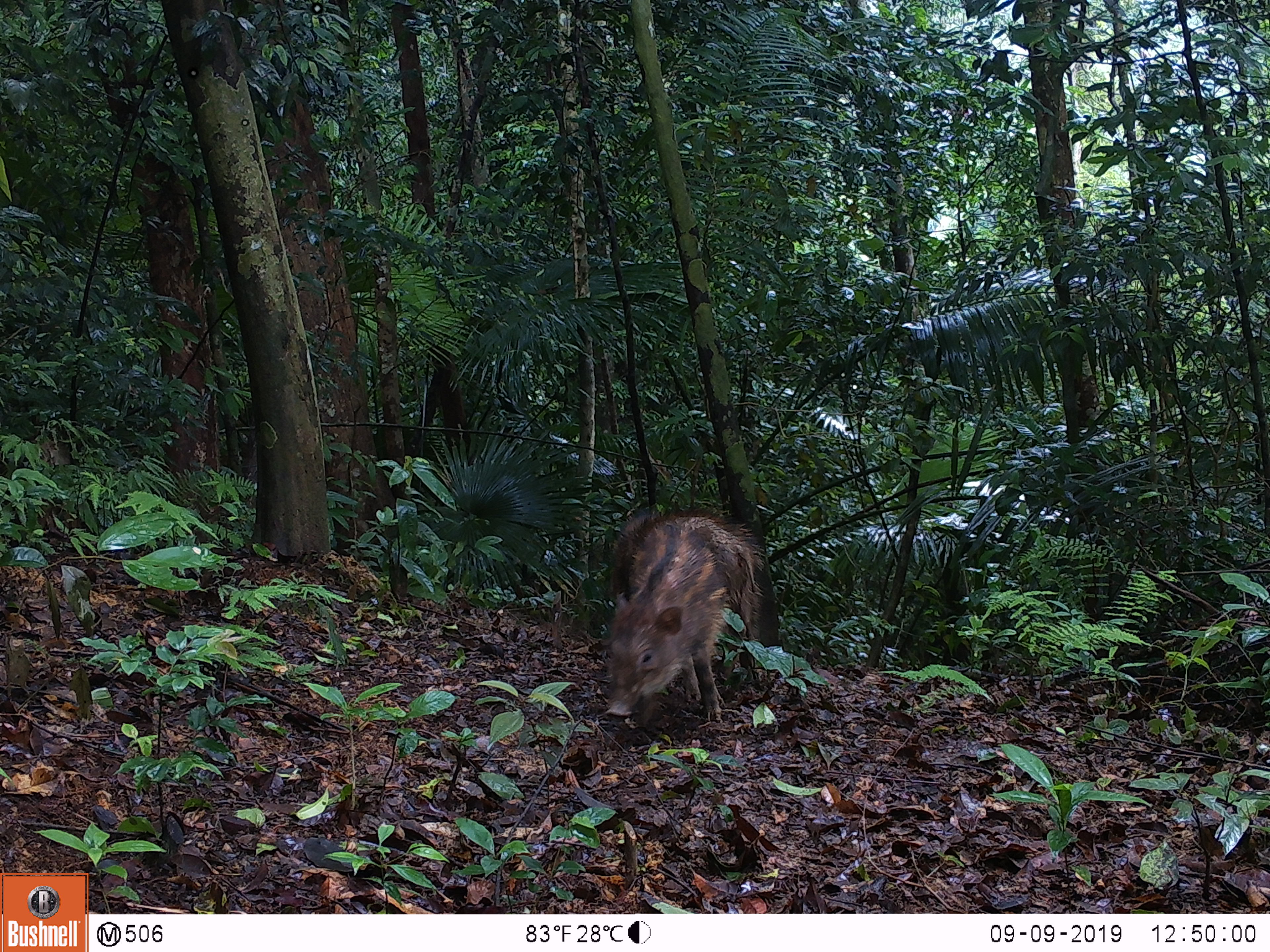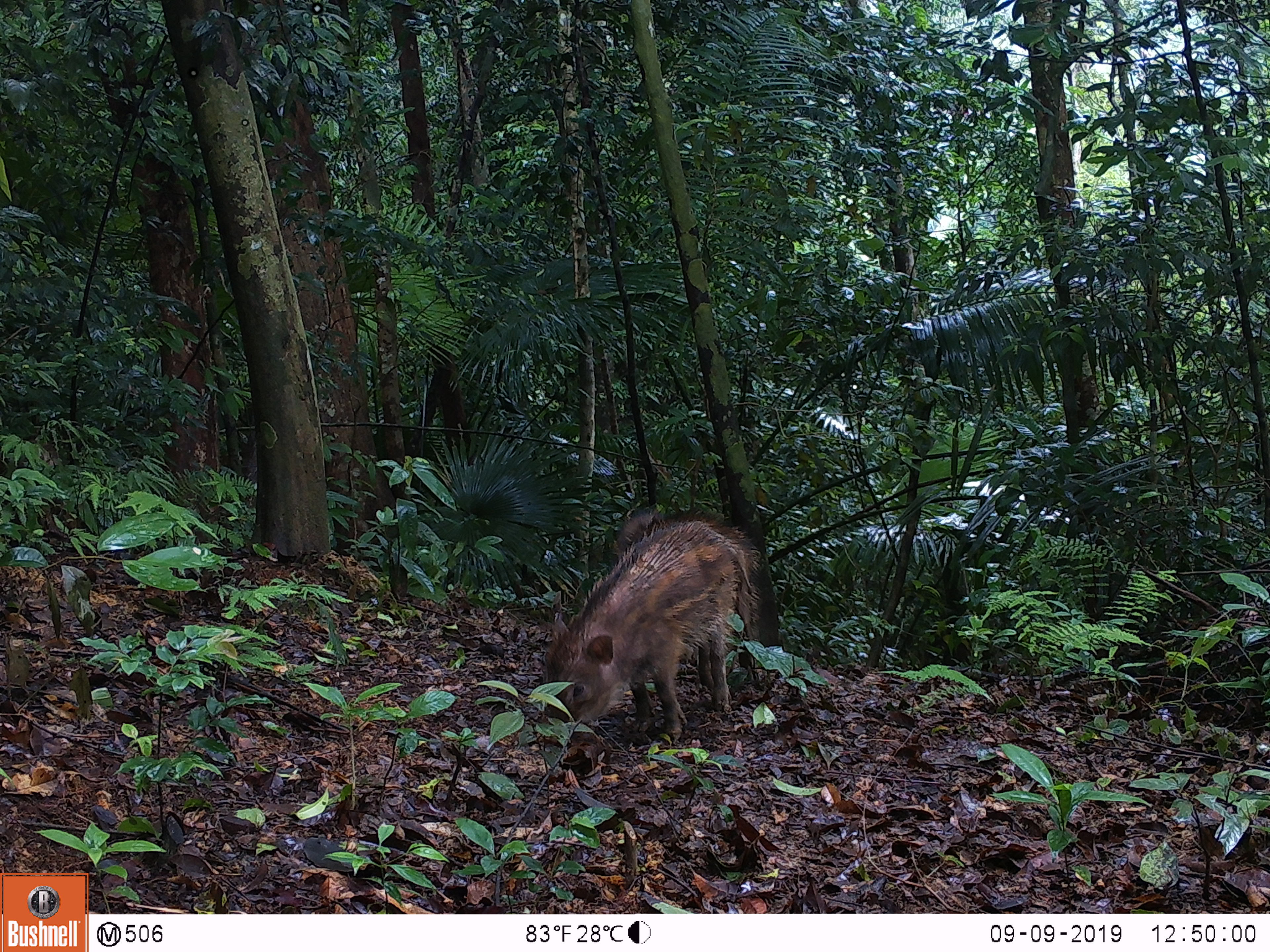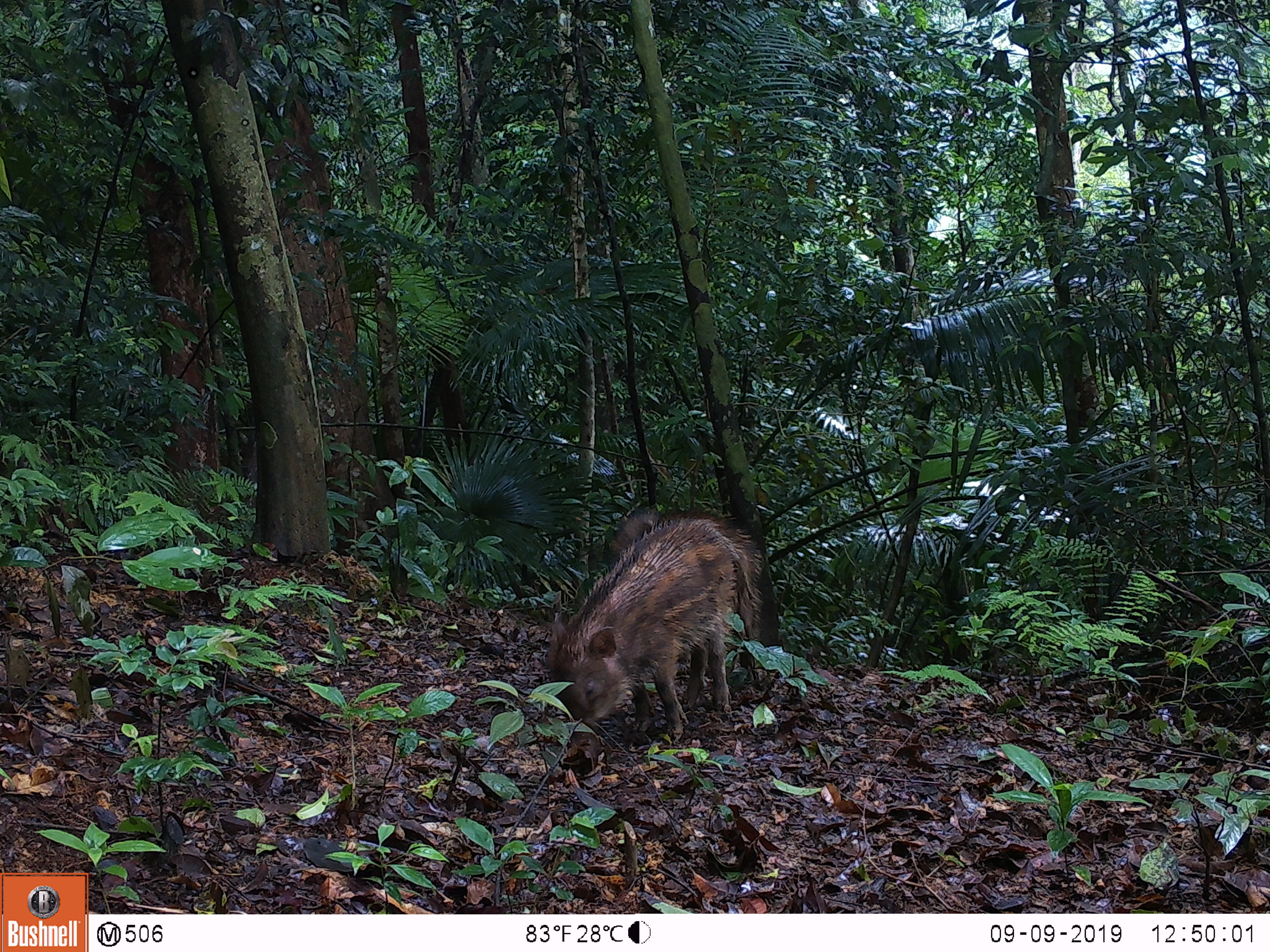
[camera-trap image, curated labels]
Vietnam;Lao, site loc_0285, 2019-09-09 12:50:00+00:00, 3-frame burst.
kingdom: Animalia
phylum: Chordata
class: Mammalia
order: Artiodactyla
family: Suidae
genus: Sus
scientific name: Sus scrofa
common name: eurasian wild pig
Eurasian wild pig (Sus scrofa). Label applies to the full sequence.